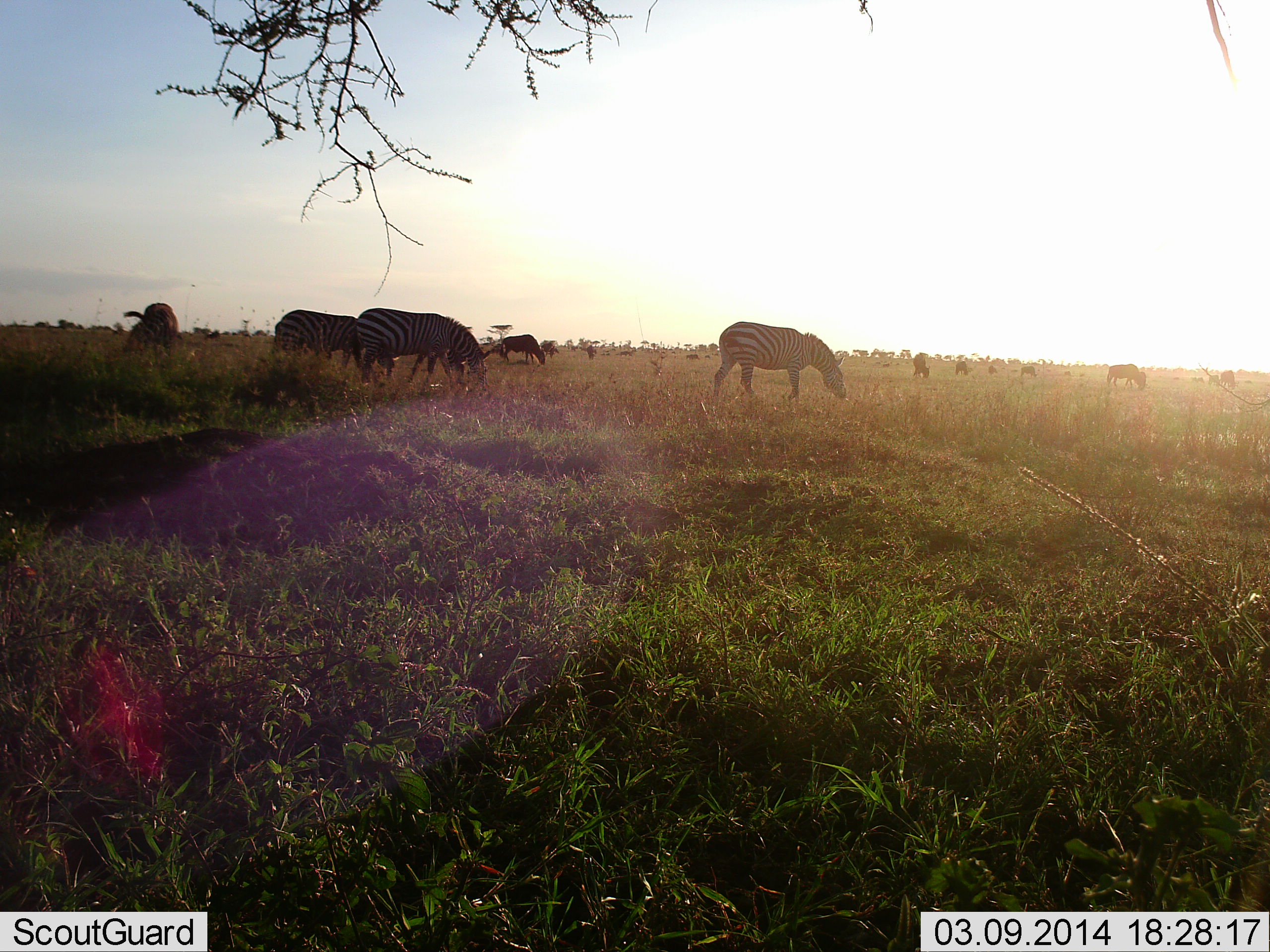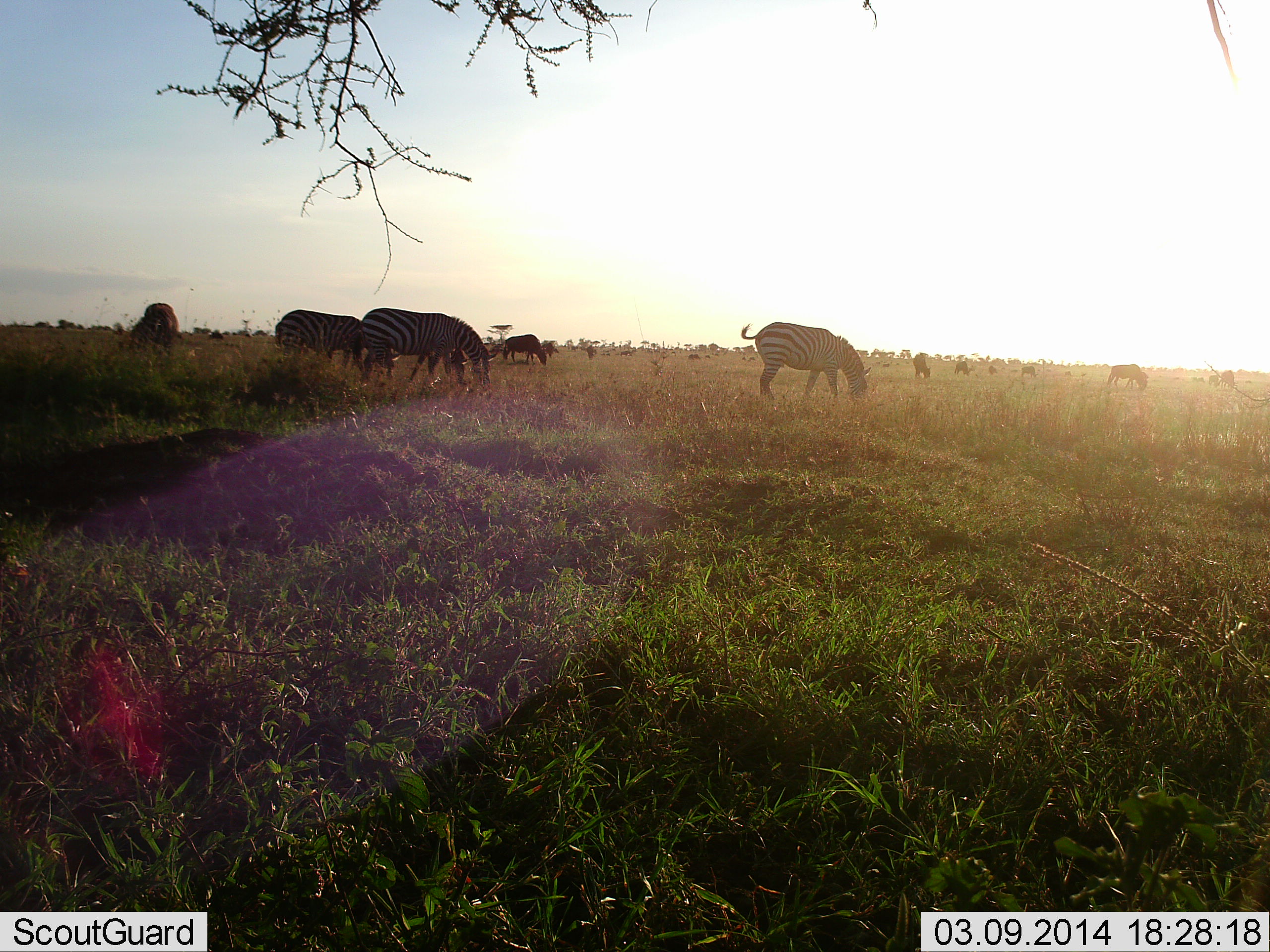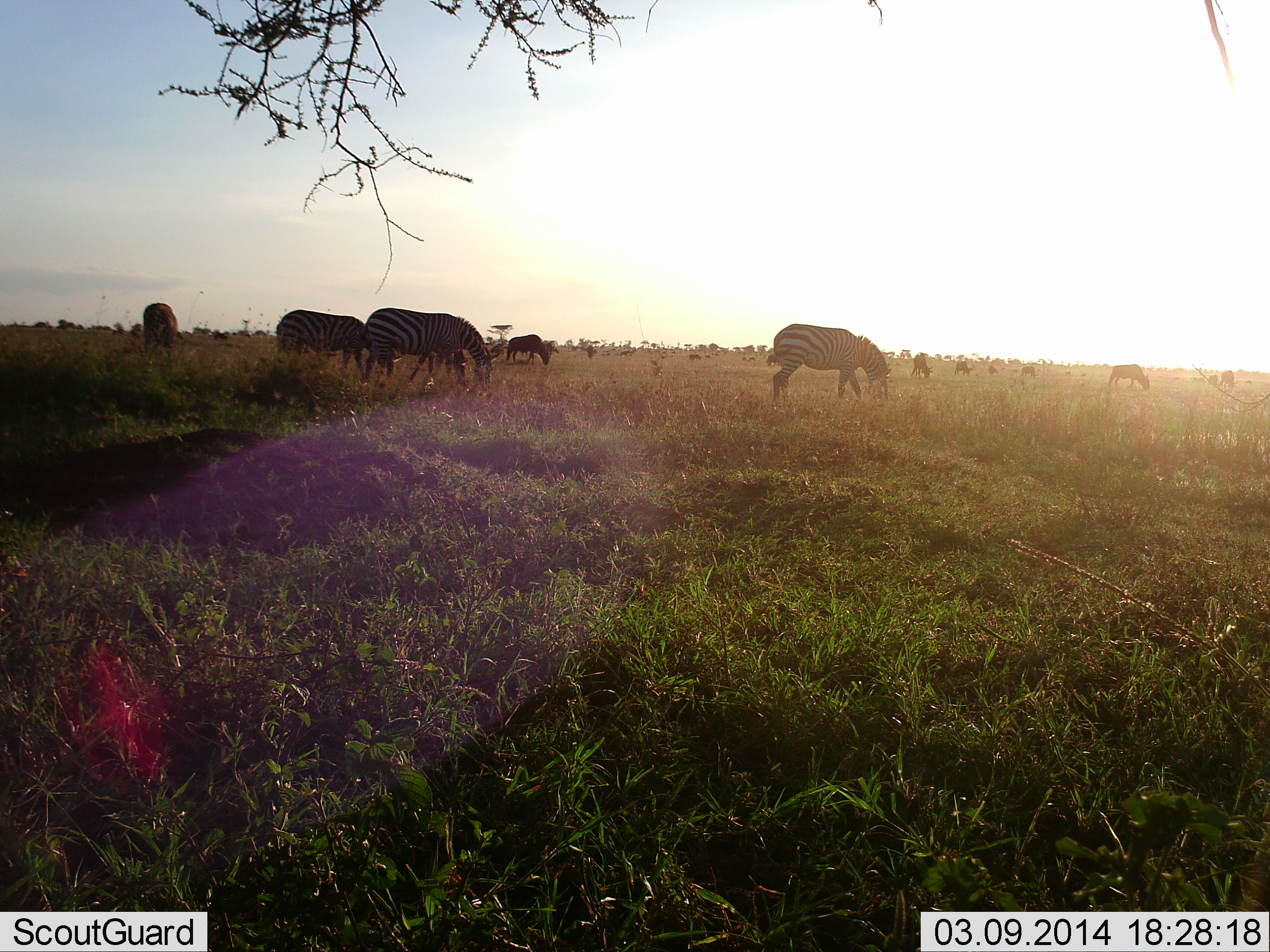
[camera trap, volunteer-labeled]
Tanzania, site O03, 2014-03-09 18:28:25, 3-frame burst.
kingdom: Animalia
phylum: Chordata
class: Mammalia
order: Perissodactyla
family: Equidae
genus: Equus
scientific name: Equus quagga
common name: plains zebra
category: zebra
Zebra (plains zebra) (Equus quagga), count 10. Behavior (volunteer vote fractions): standing 27%, resting 0%, moving 7%, interacting 0%. Young present (vote fraction): 0%. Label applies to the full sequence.